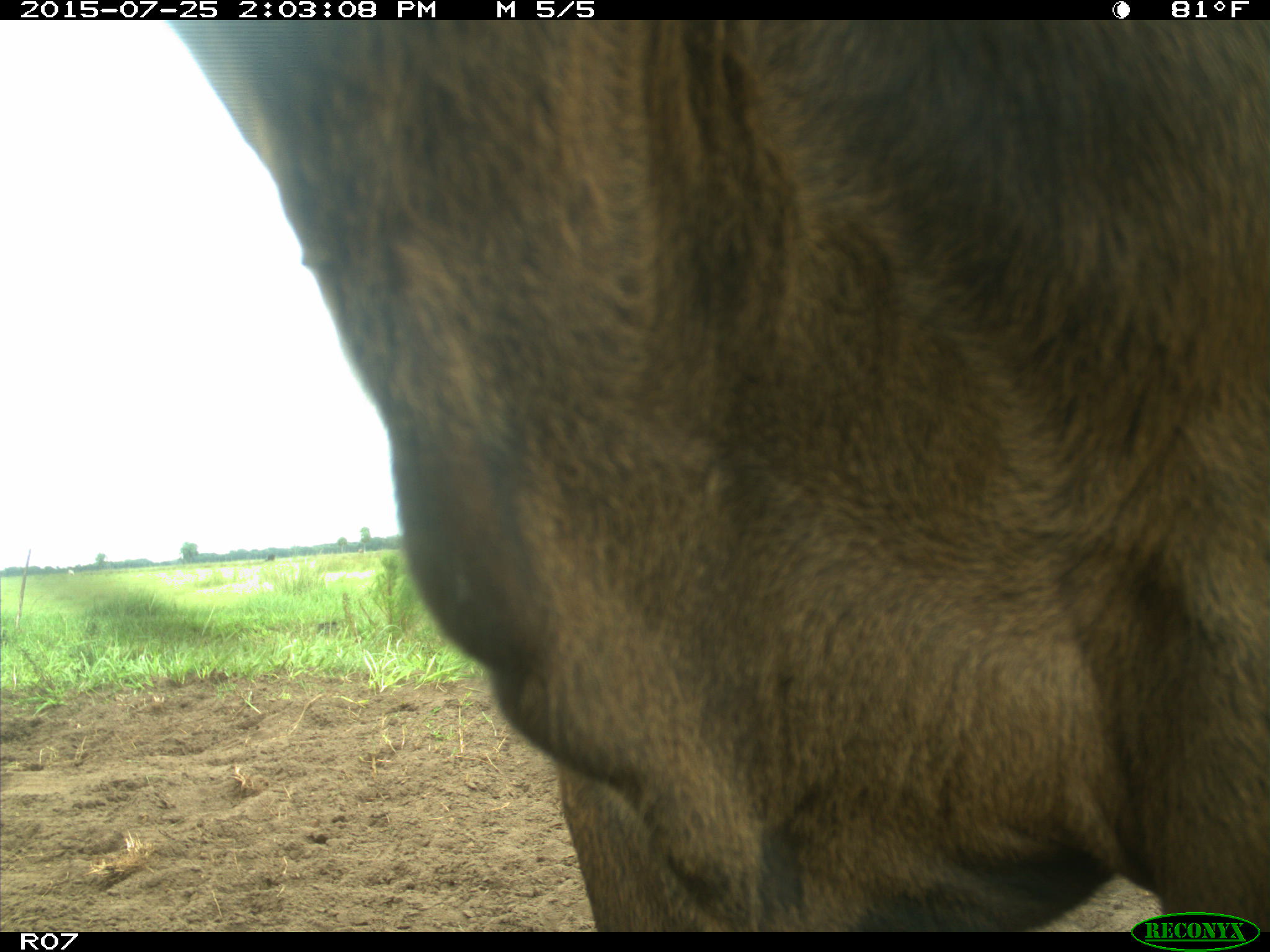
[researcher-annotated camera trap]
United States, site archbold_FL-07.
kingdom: Animalia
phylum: Chordata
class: Mammalia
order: Artiodactyla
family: Bovidae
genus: Bos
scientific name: Bos taurus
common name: domestic cow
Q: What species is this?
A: Bos taurus (domestic cow).